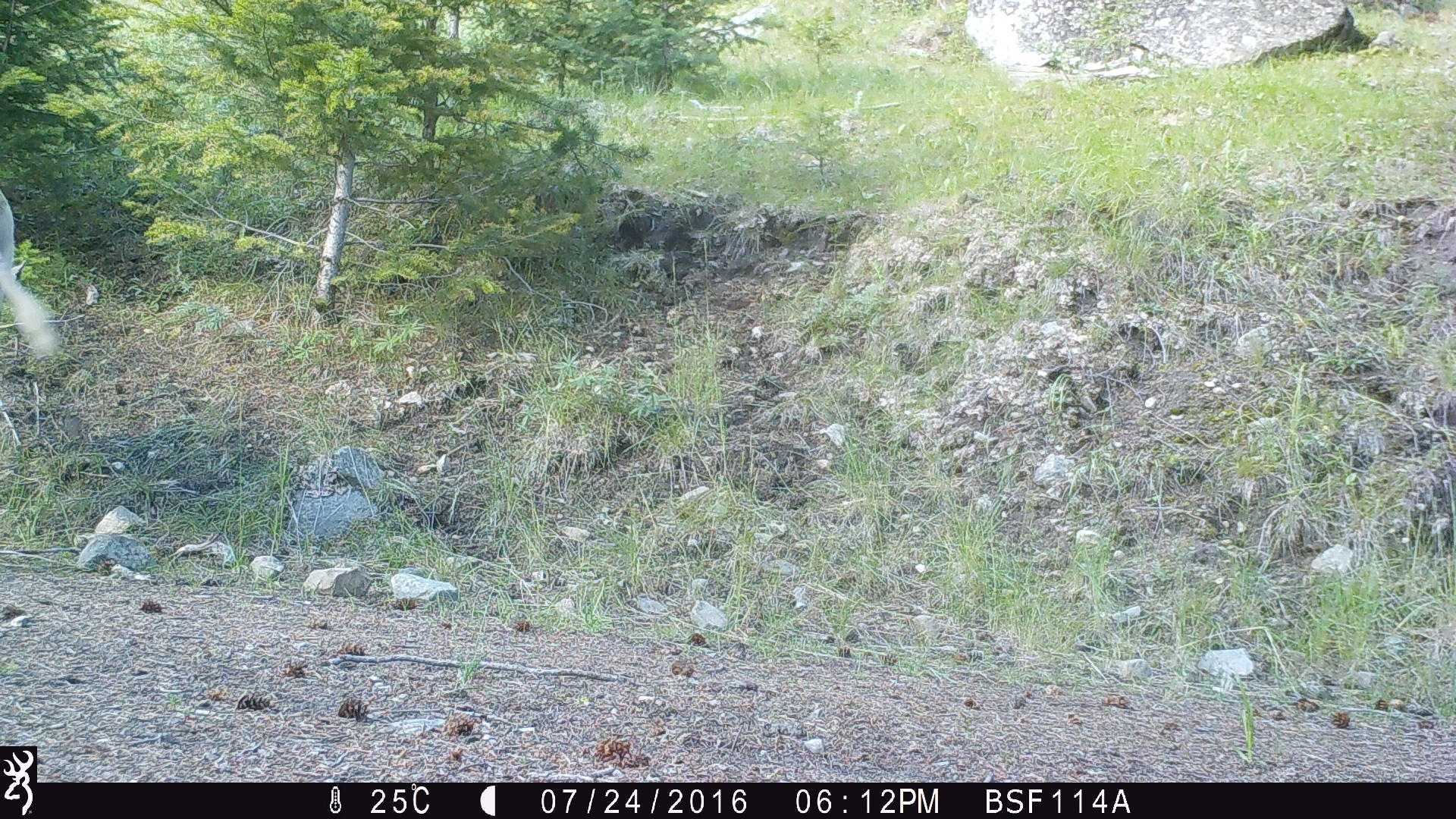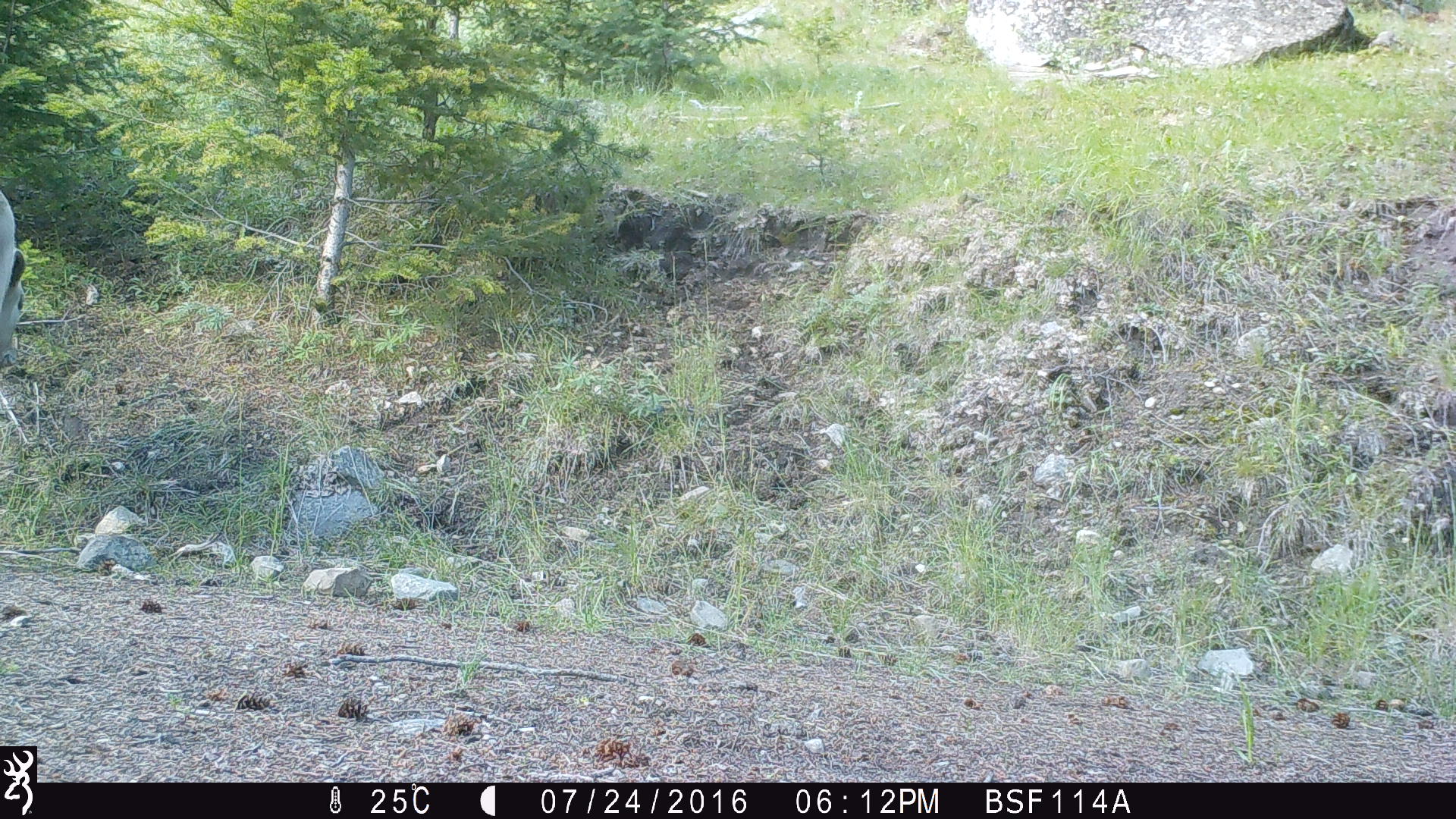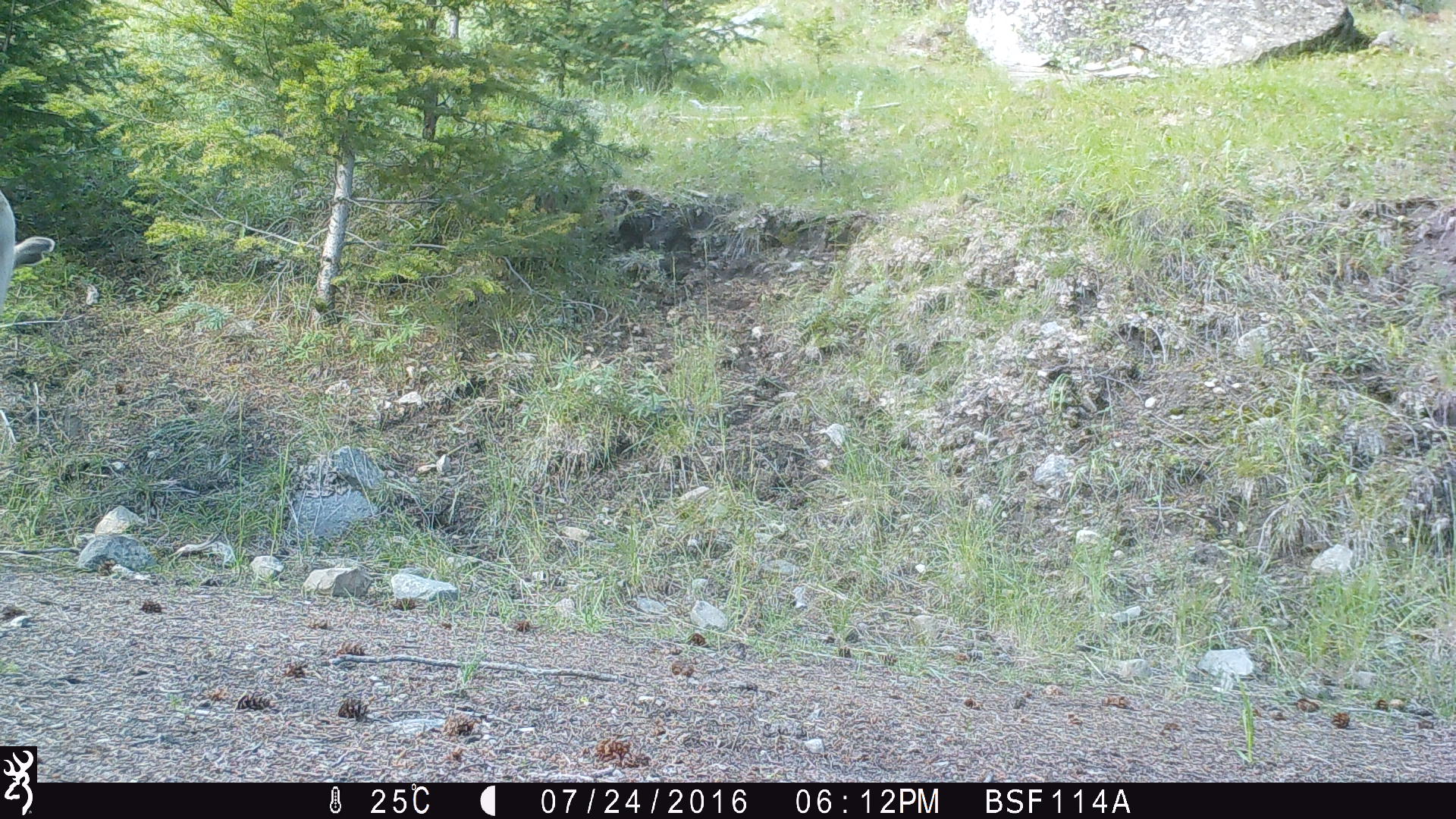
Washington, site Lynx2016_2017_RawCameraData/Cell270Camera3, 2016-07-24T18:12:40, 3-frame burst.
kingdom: Animalia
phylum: Chordata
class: Mammalia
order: Artiodactyla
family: Bovidae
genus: Bos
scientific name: Bos taurus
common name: domestic cattle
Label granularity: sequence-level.